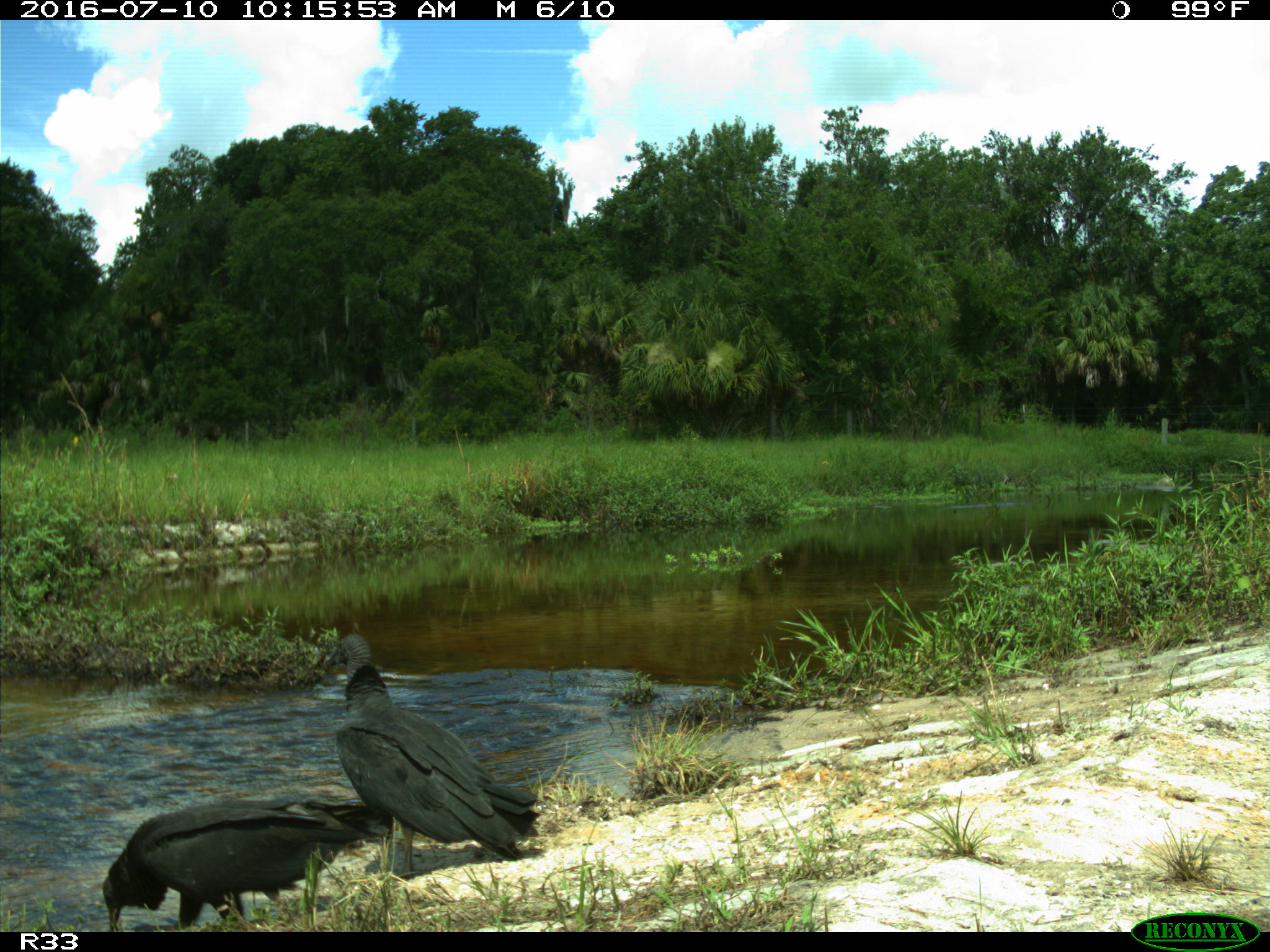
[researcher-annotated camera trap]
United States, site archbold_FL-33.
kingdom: Animalia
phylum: Chordata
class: Aves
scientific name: Aves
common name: birds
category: unidentified bird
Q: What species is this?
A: Unidentified bird (birds) (Aves).